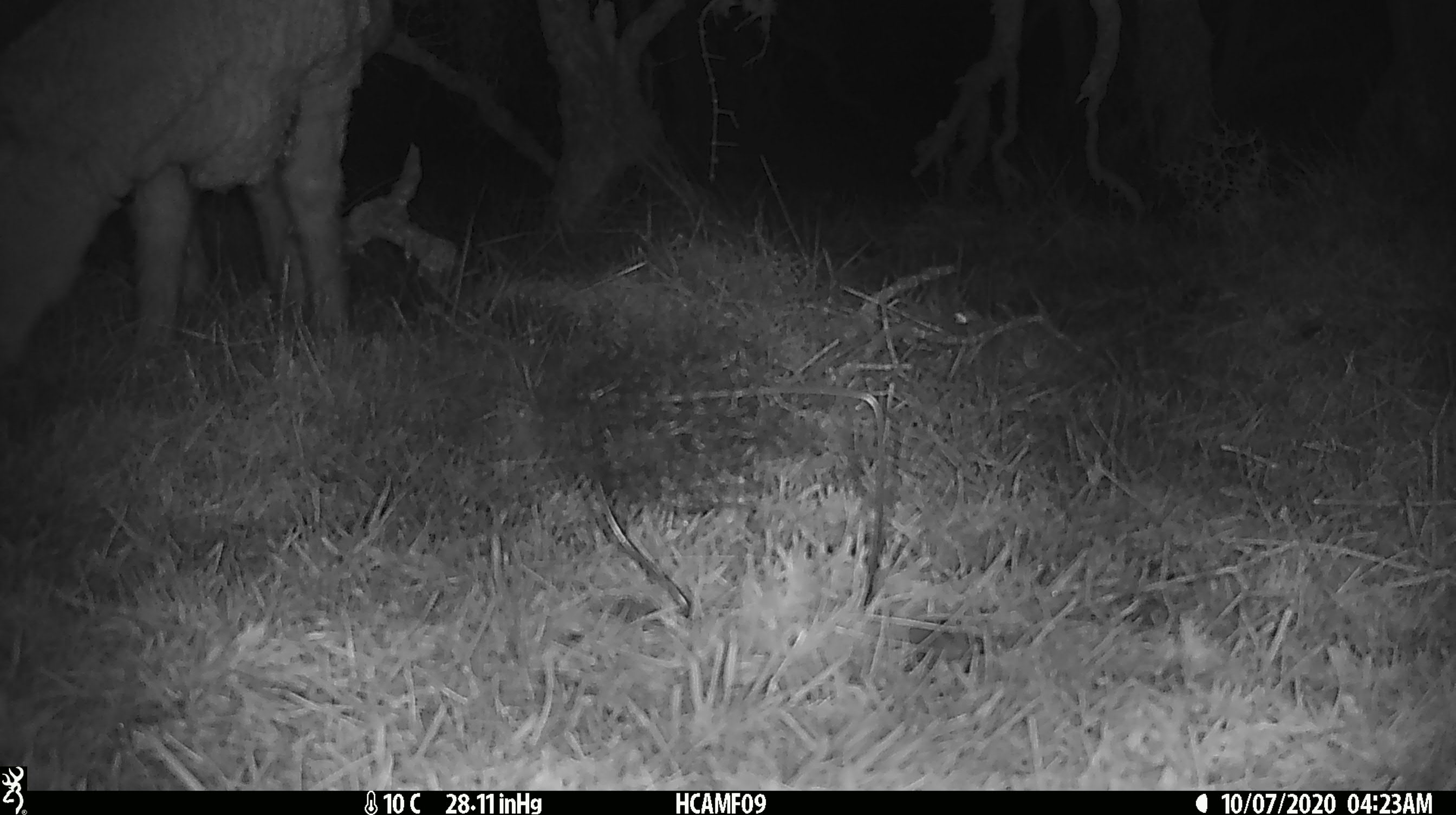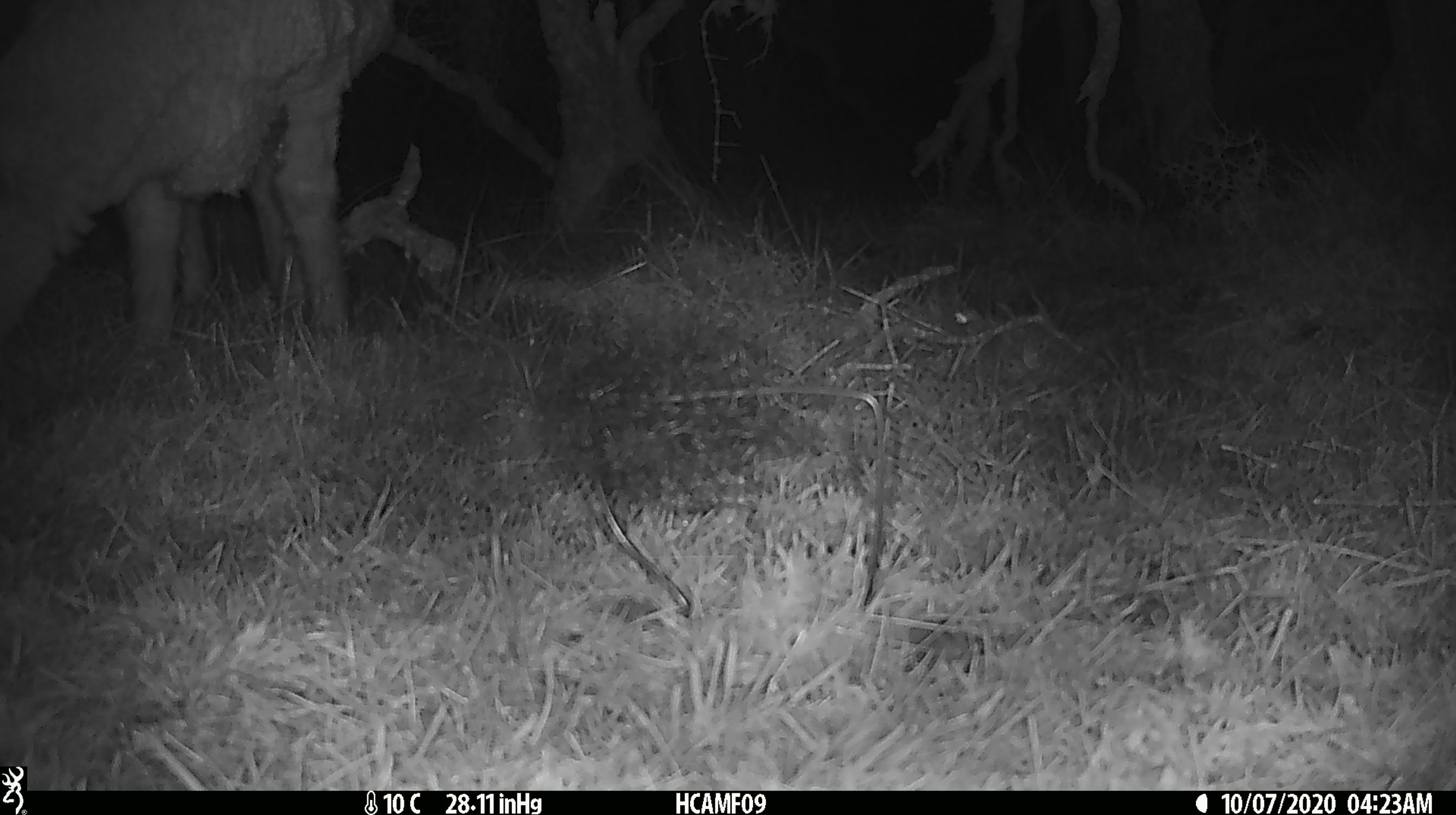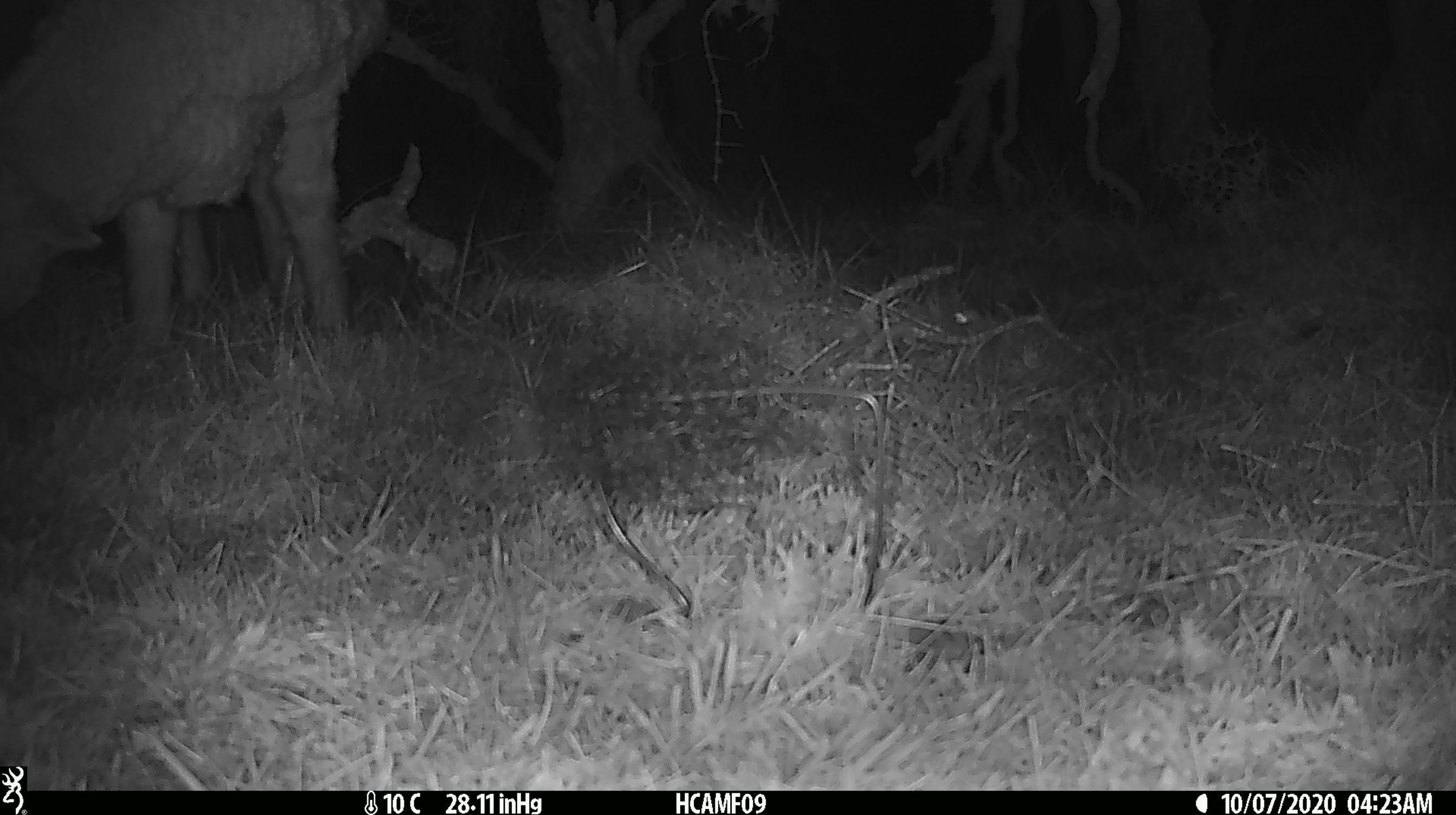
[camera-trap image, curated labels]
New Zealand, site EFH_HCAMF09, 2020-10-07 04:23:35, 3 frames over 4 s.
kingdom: Animalia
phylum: Chordata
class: Mammalia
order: Artiodactyla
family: Bovidae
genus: Ovis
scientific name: Ovis aries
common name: domestic sheep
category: sheep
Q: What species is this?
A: Sheep (domestic sheep) (Ovis aries).